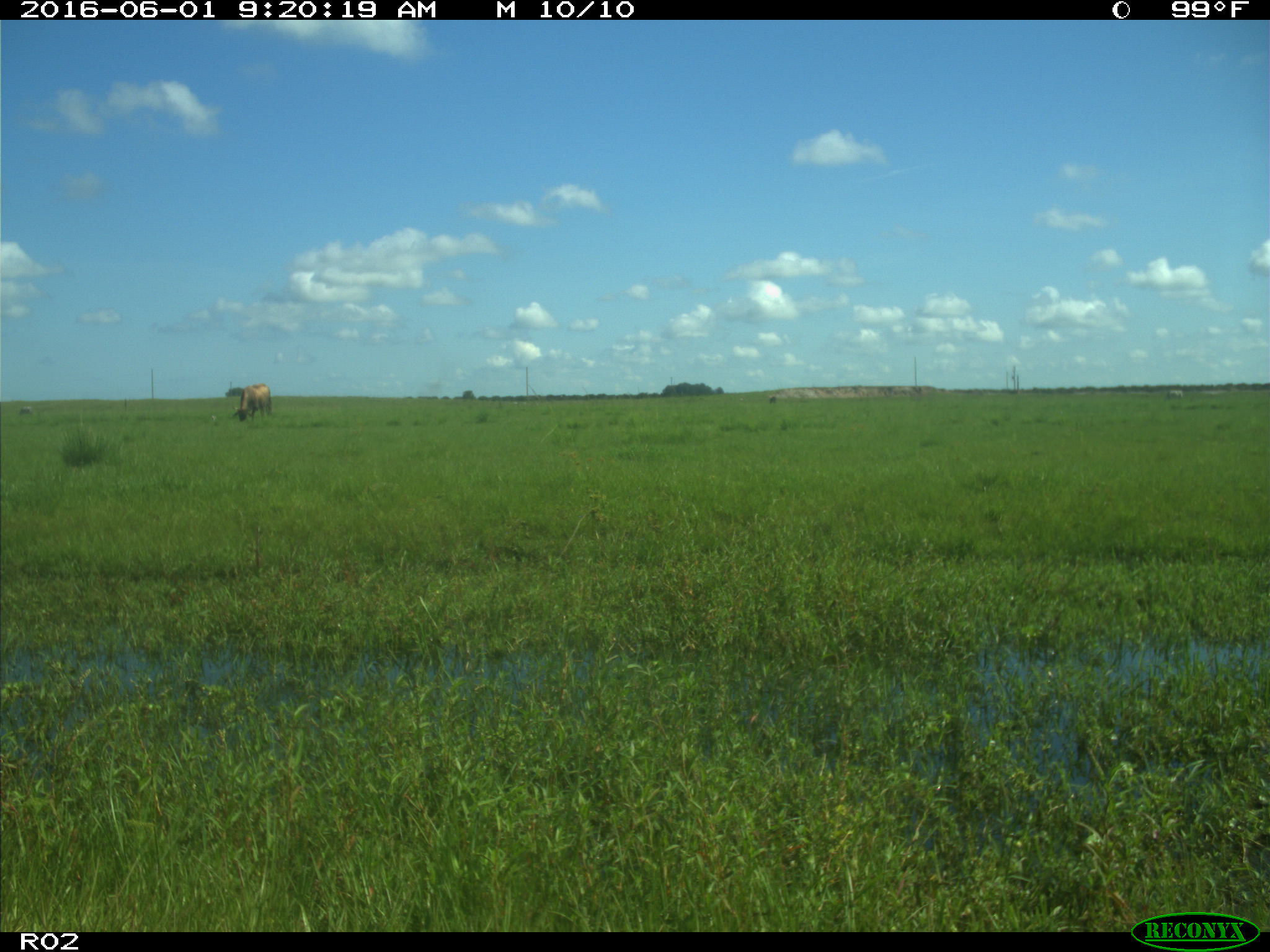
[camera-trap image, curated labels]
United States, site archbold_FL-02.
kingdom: Animalia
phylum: Chordata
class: Mammalia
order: Artiodactyla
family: Bovidae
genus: Bos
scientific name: Bos taurus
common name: domestic cow